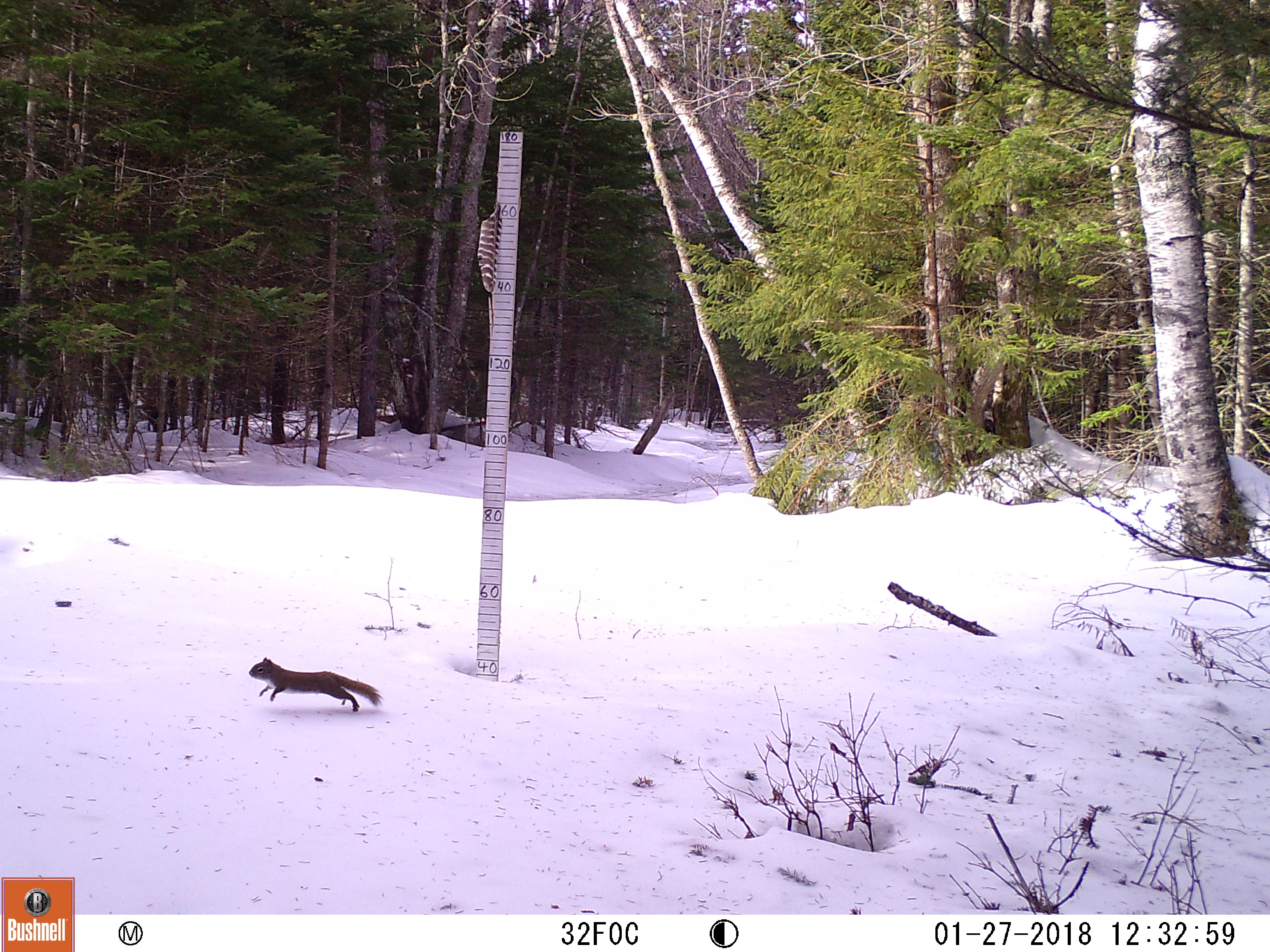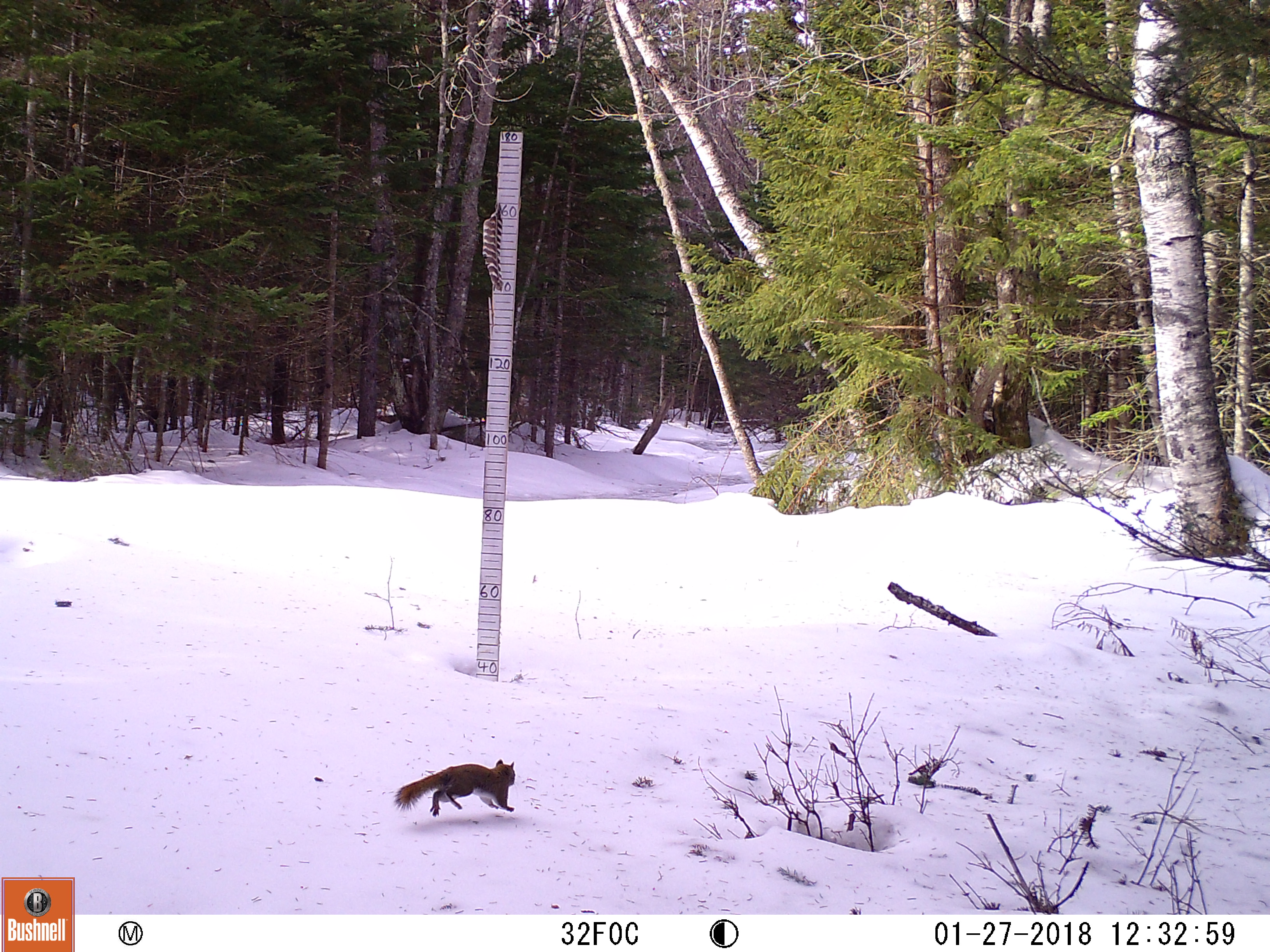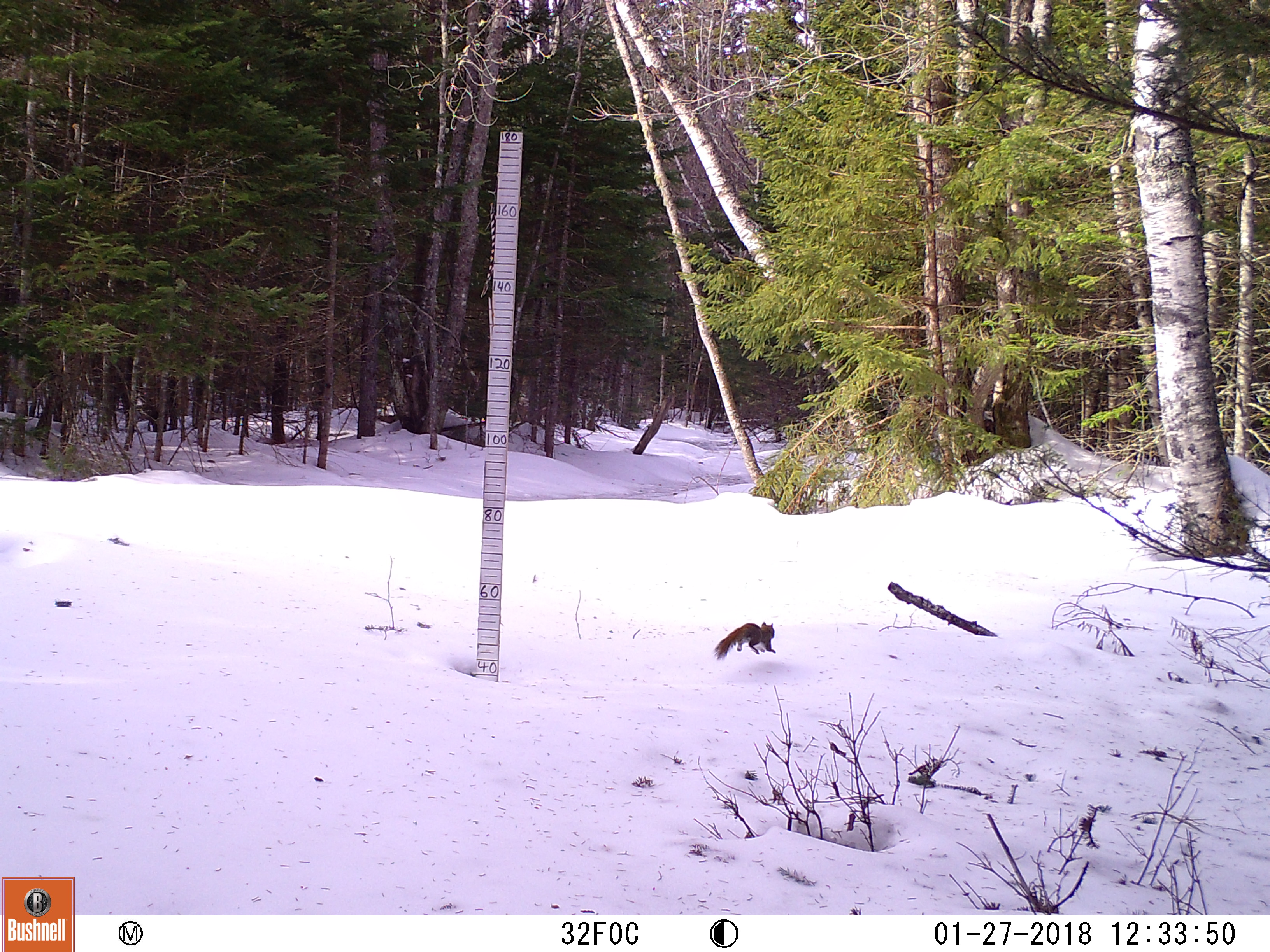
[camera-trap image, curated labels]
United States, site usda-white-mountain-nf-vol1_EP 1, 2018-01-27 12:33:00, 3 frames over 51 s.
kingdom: Animalia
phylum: Chordata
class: Mammalia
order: Rodentia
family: Sciuridae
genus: Tamiasciurus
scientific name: Tamiasciurus hudsonicus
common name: red squirrel